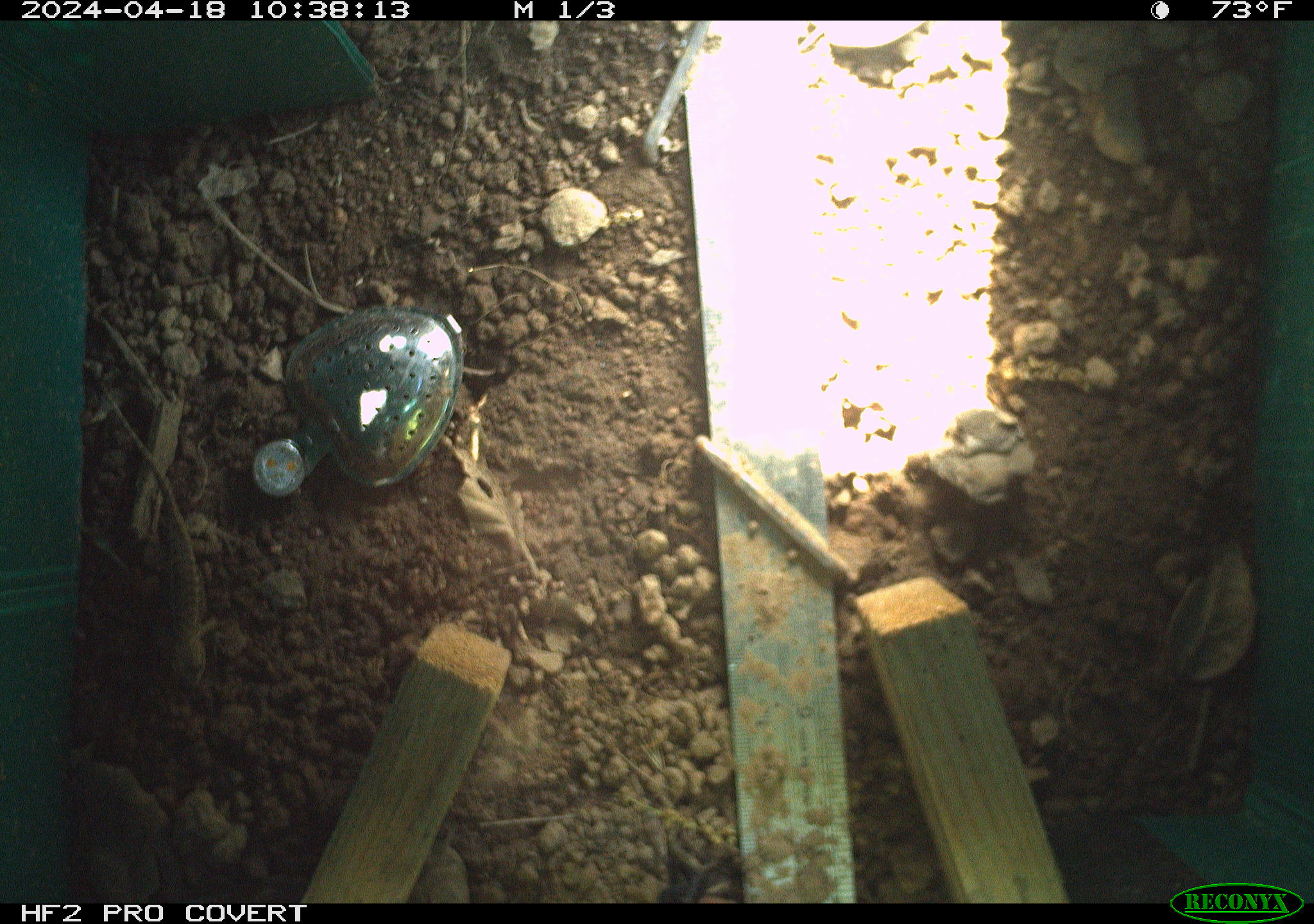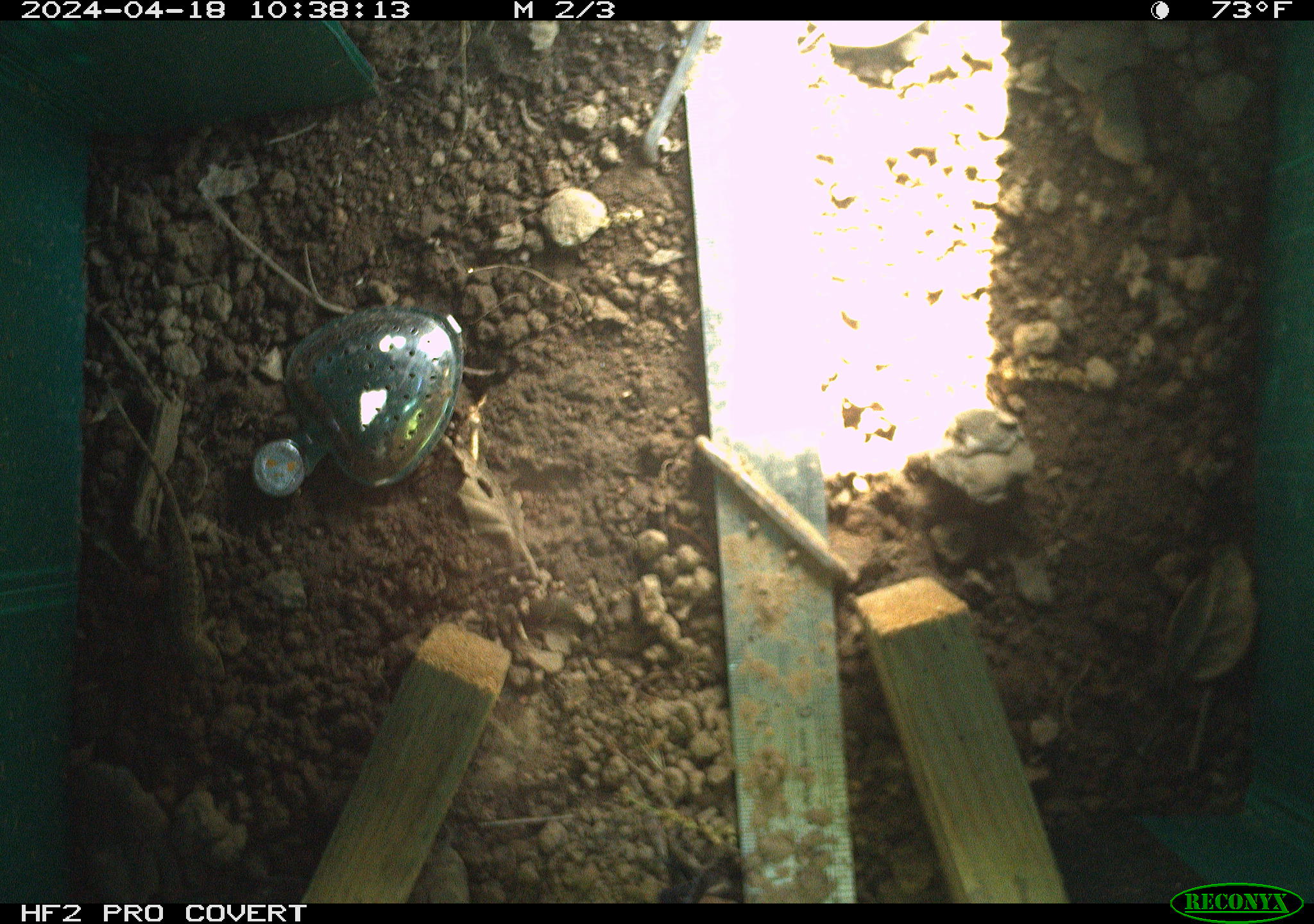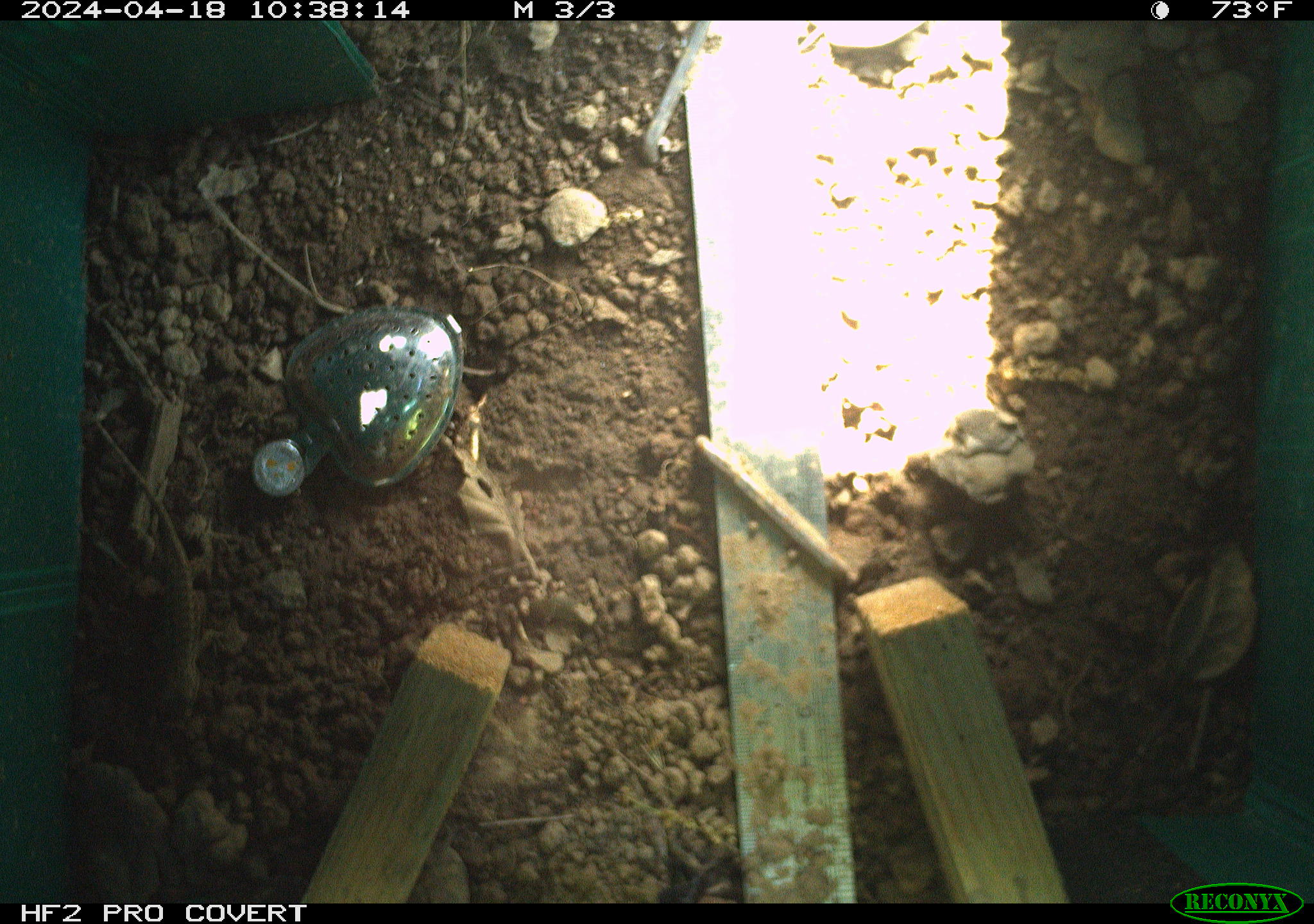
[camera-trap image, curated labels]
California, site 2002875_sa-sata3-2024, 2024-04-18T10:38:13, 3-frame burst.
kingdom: Animalia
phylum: Chordata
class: Reptilia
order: Squamata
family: Phrynosomatidae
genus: Sceloporus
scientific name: Sceloporus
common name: spiny lizards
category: sceloporus species